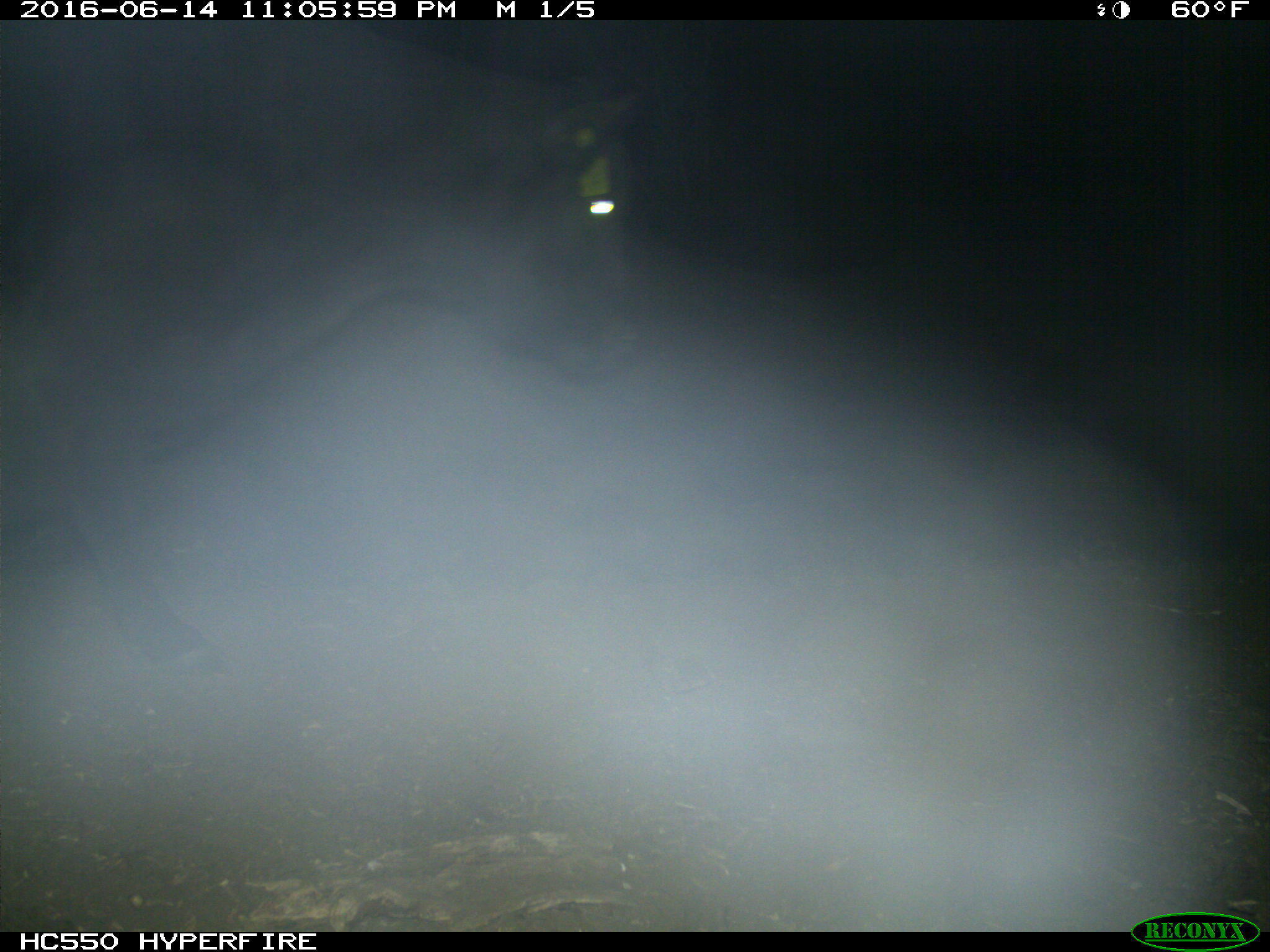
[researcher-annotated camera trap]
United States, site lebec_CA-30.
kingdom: Animalia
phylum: Chordata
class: Mammalia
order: Artiodactyla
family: Bovidae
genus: Bos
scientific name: Bos taurus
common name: domestic cow